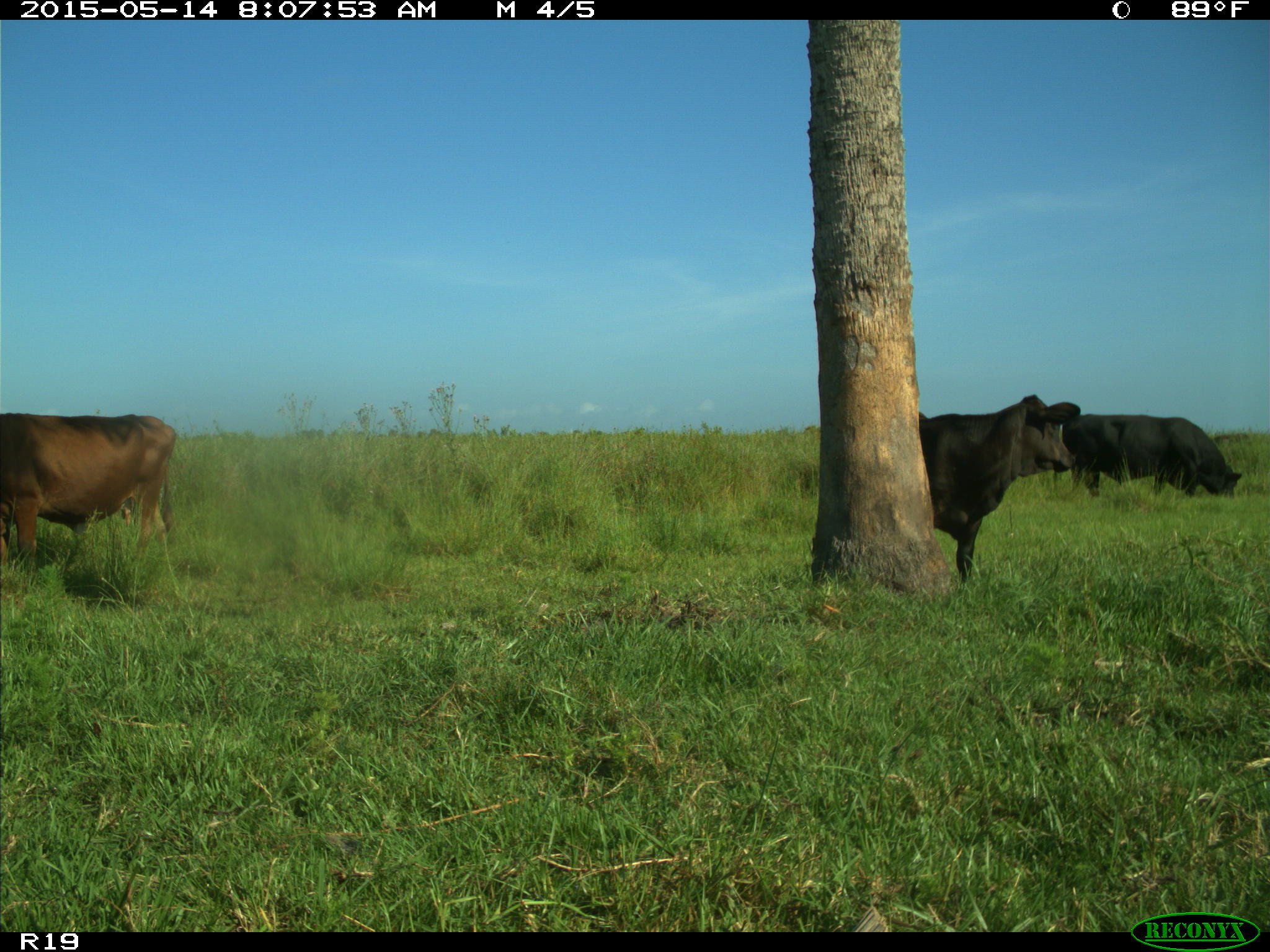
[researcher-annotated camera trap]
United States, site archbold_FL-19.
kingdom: Animalia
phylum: Chordata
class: Mammalia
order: Artiodactyla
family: Bovidae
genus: Bos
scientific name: Bos taurus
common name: domestic cow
Bos taurus (domestic cow).